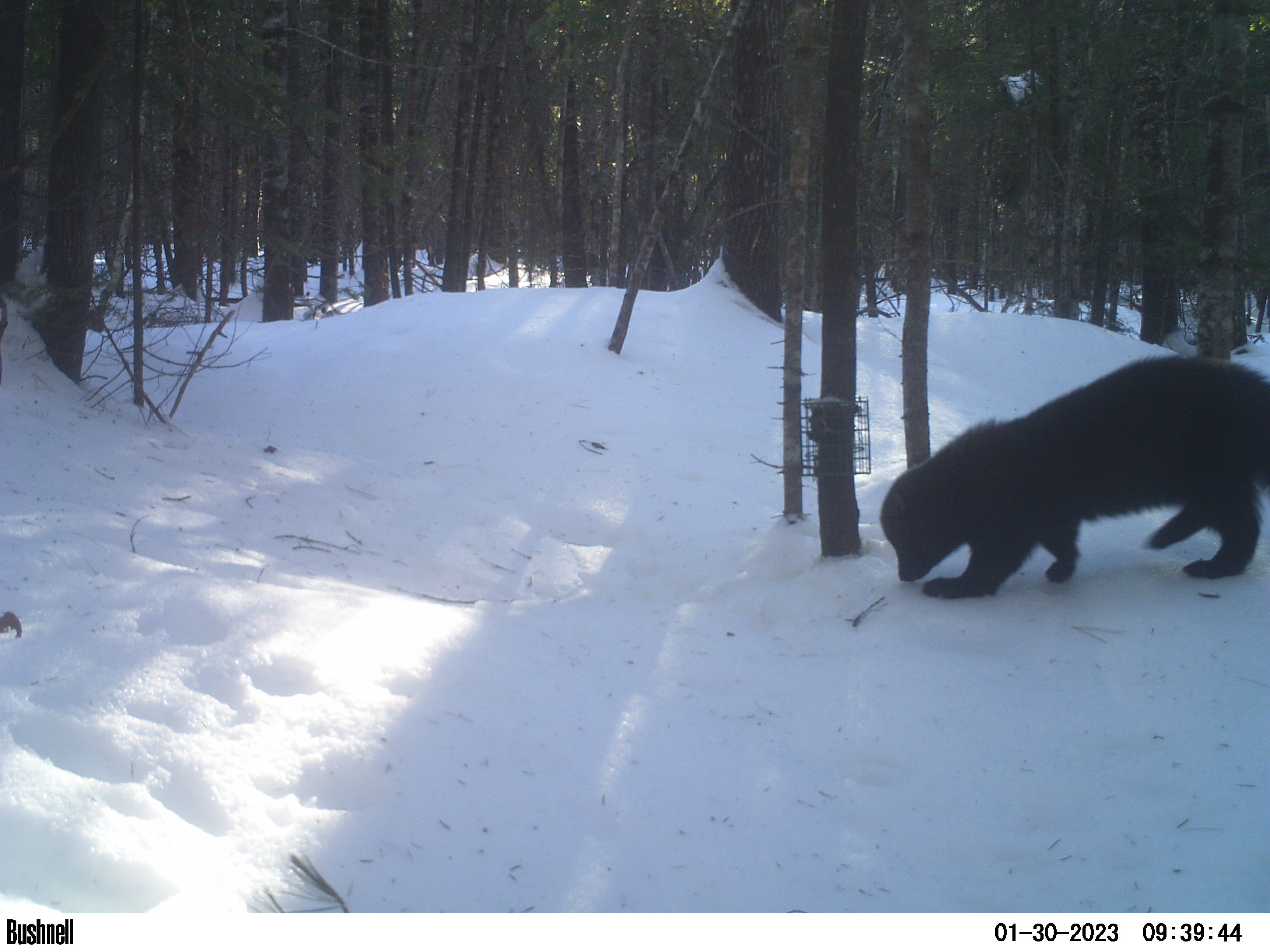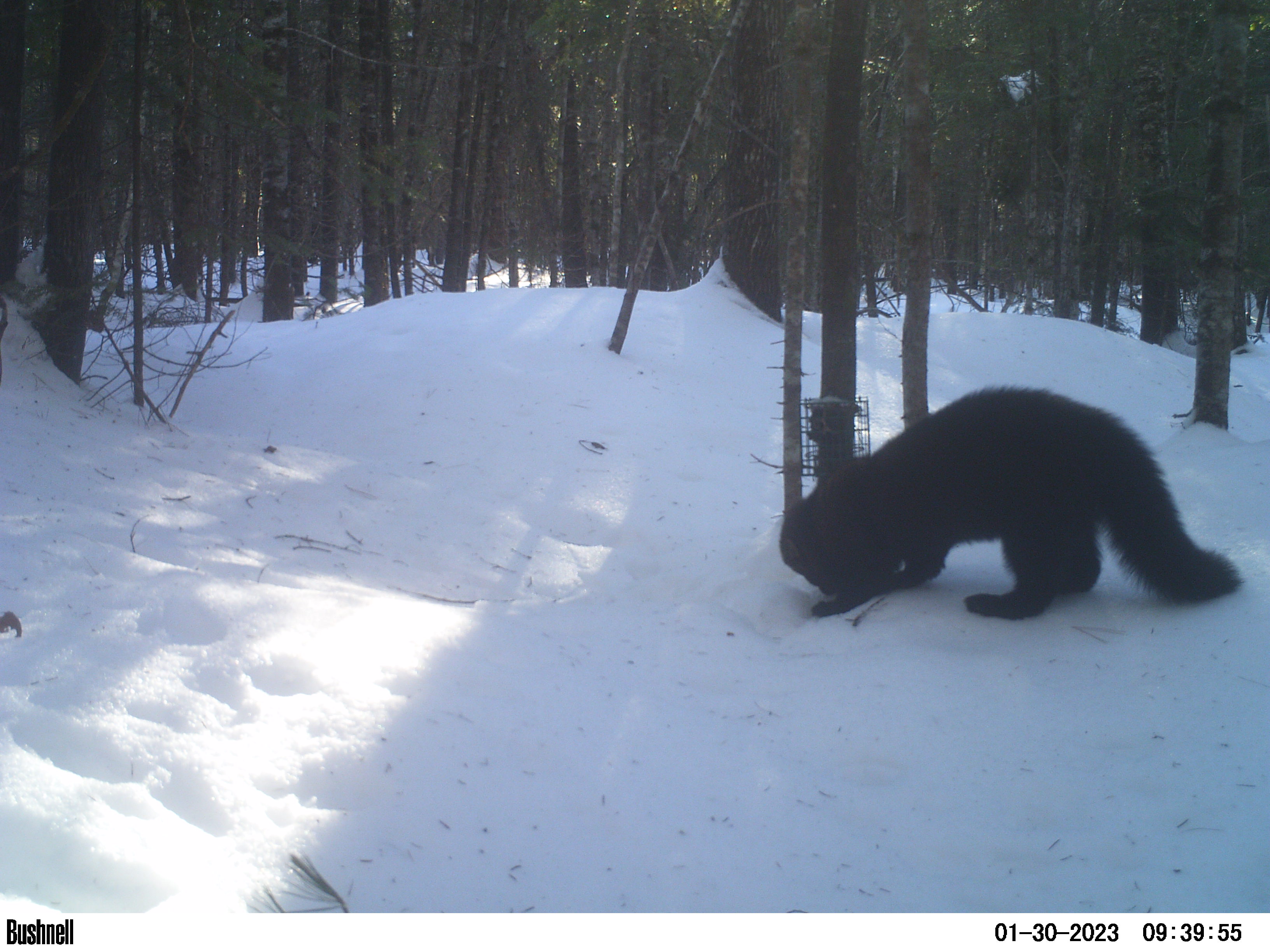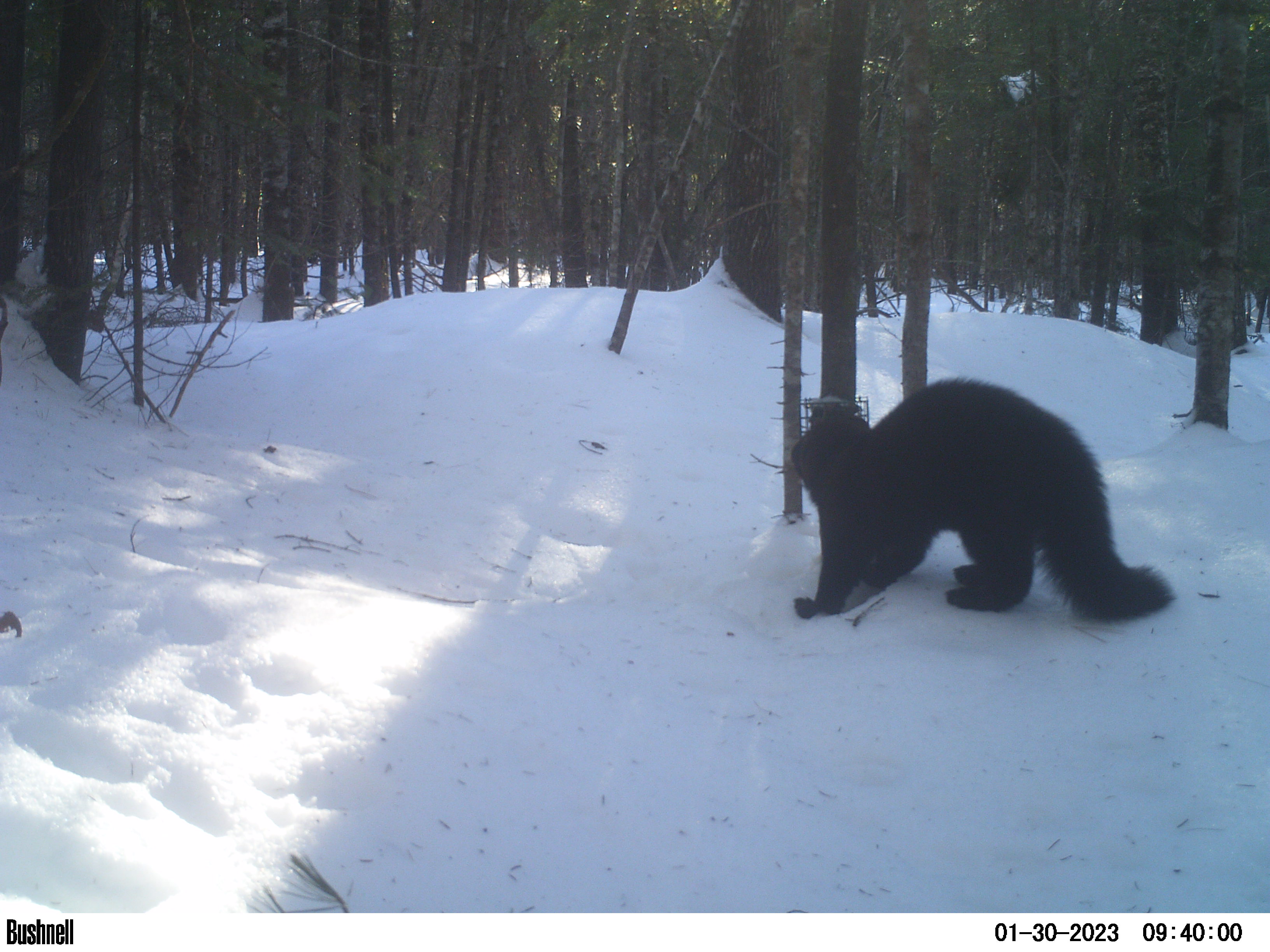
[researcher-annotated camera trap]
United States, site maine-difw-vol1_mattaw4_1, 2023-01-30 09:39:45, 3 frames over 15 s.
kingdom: Animalia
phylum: Chordata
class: Mammalia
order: Carnivora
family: Mustelidae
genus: Pekania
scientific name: Pekania pennanti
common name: fisher